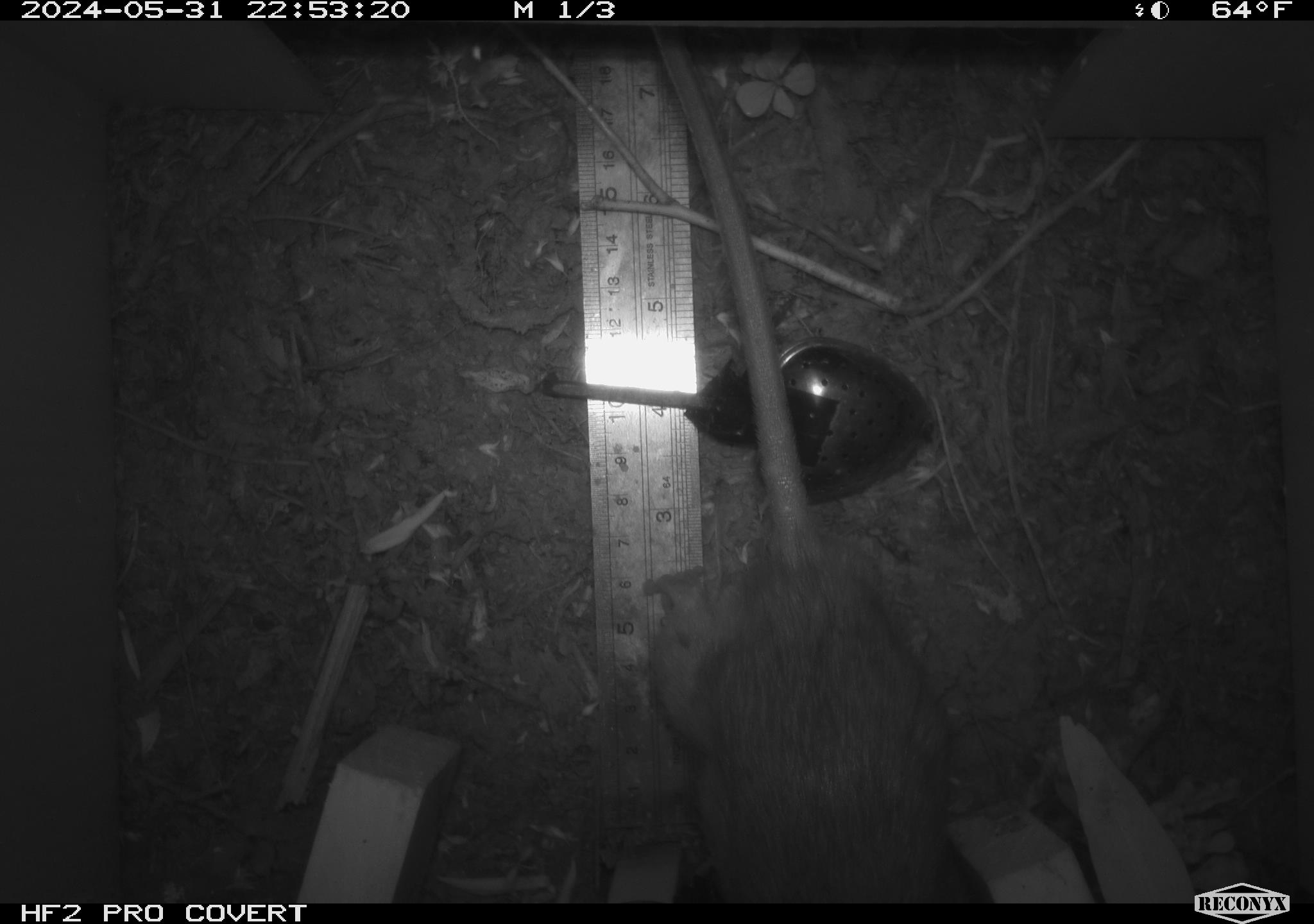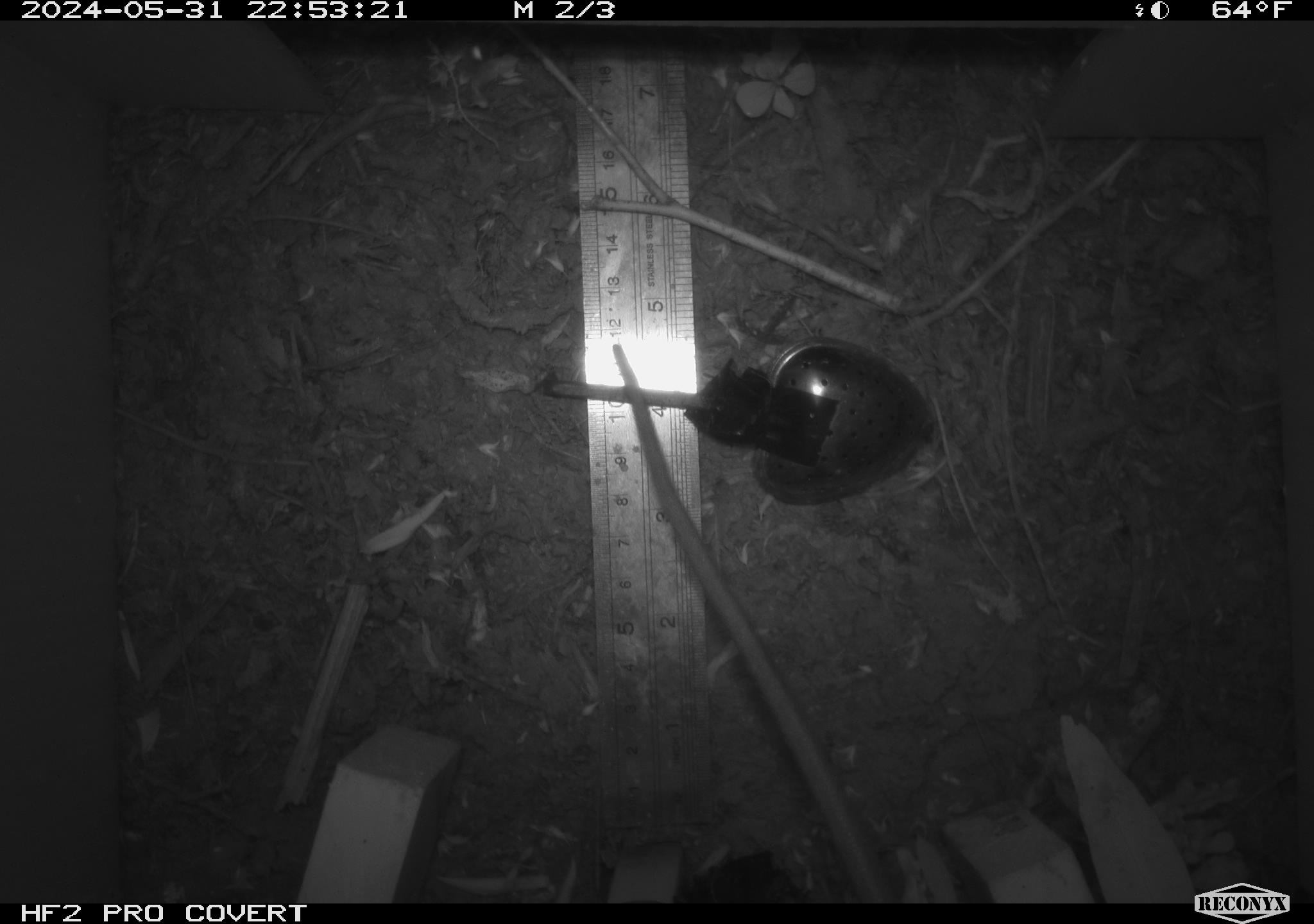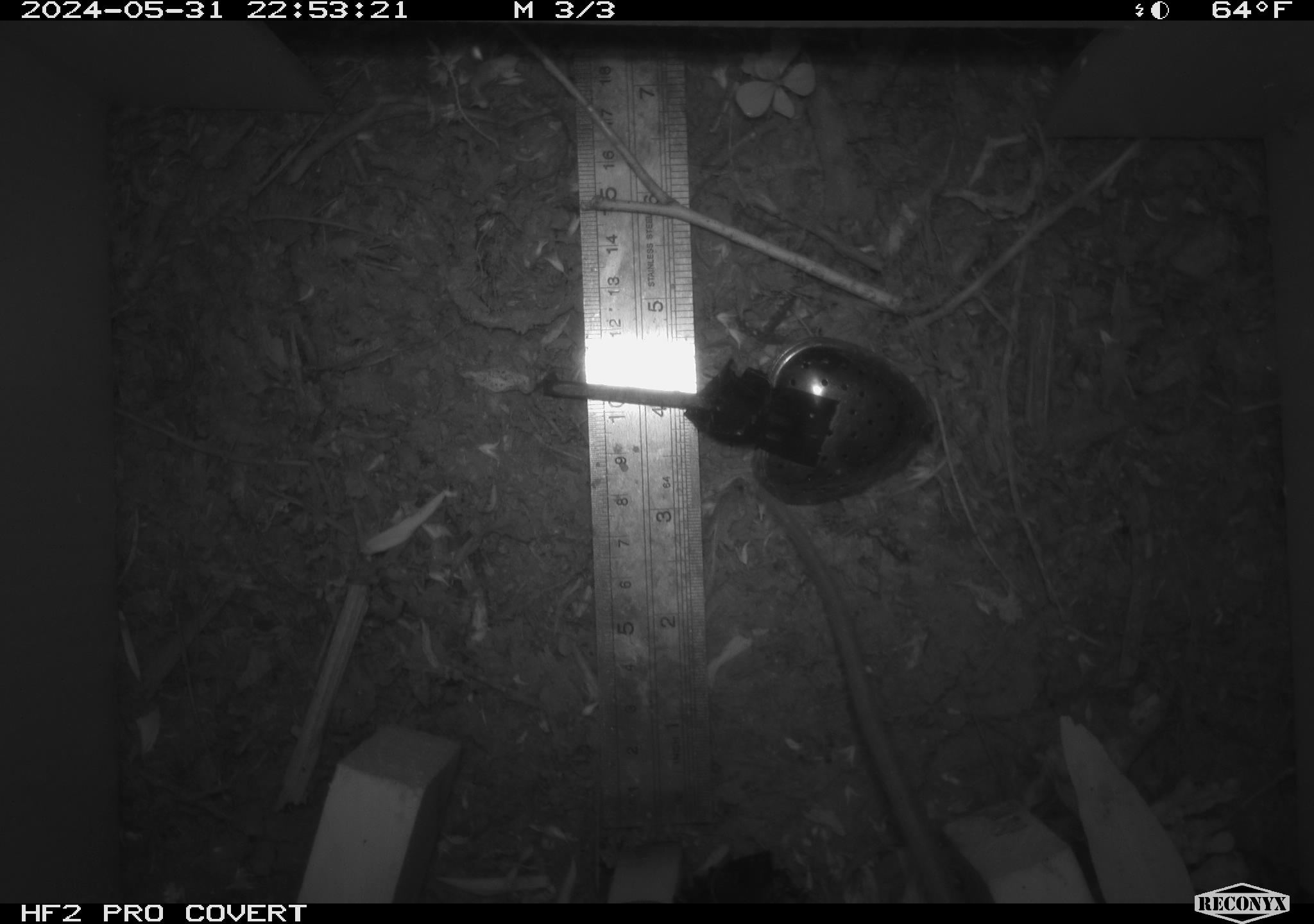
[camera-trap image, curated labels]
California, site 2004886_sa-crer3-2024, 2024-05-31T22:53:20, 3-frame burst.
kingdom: Animalia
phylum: Chordata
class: Mammalia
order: Rodentia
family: Muridae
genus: Rattus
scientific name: Rattus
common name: rat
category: rattus species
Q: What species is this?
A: Rattus species (rat) (Rattus).